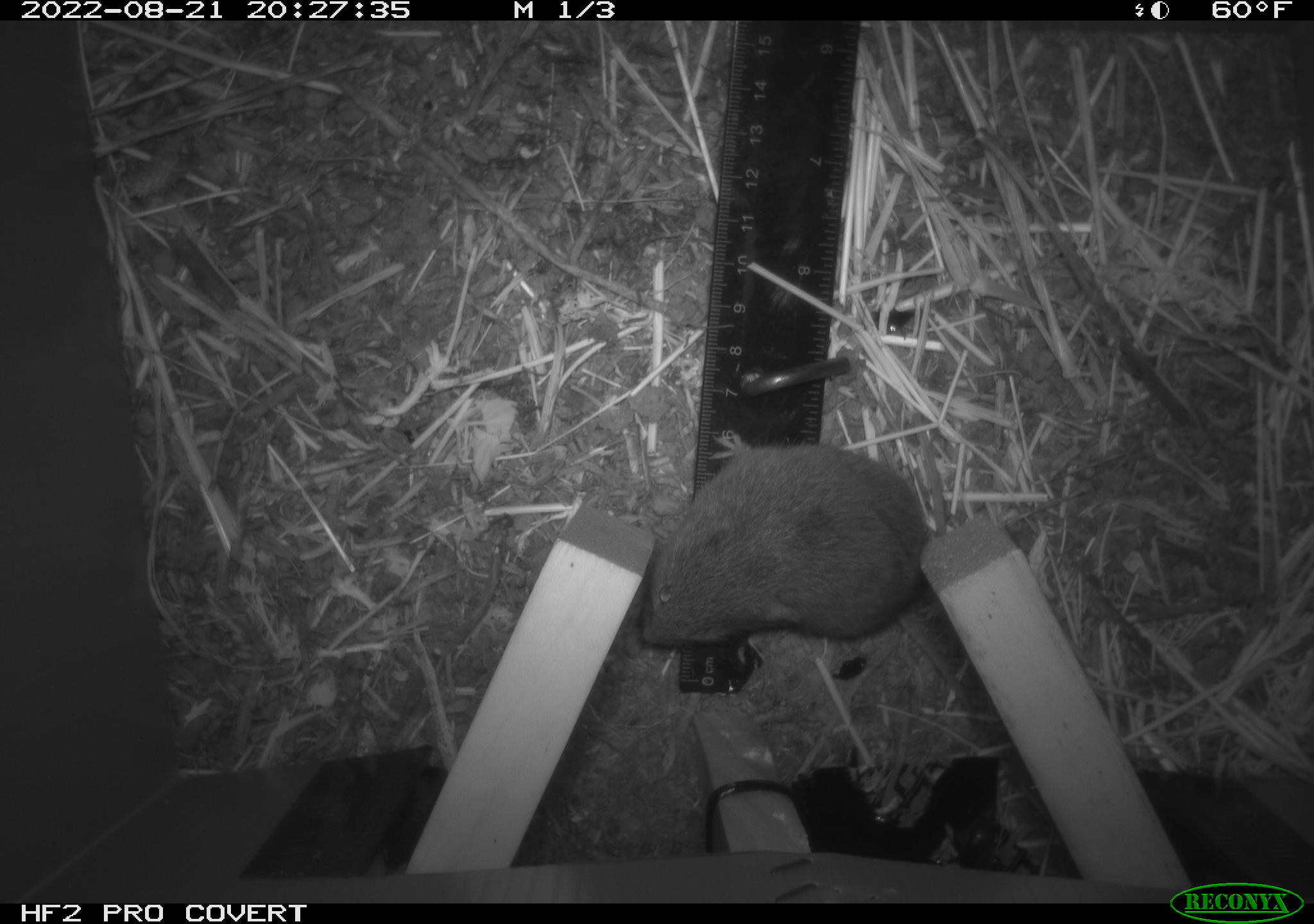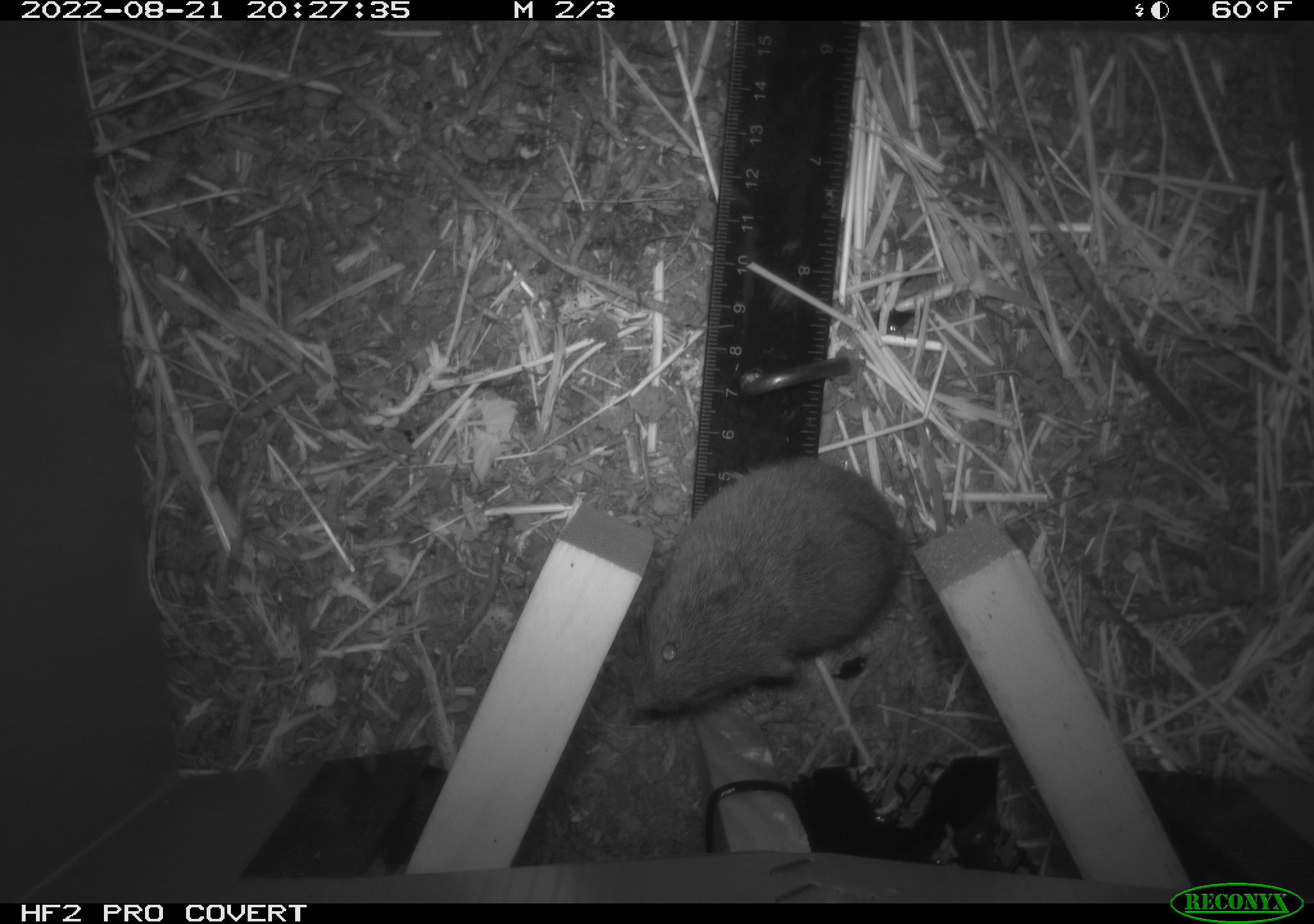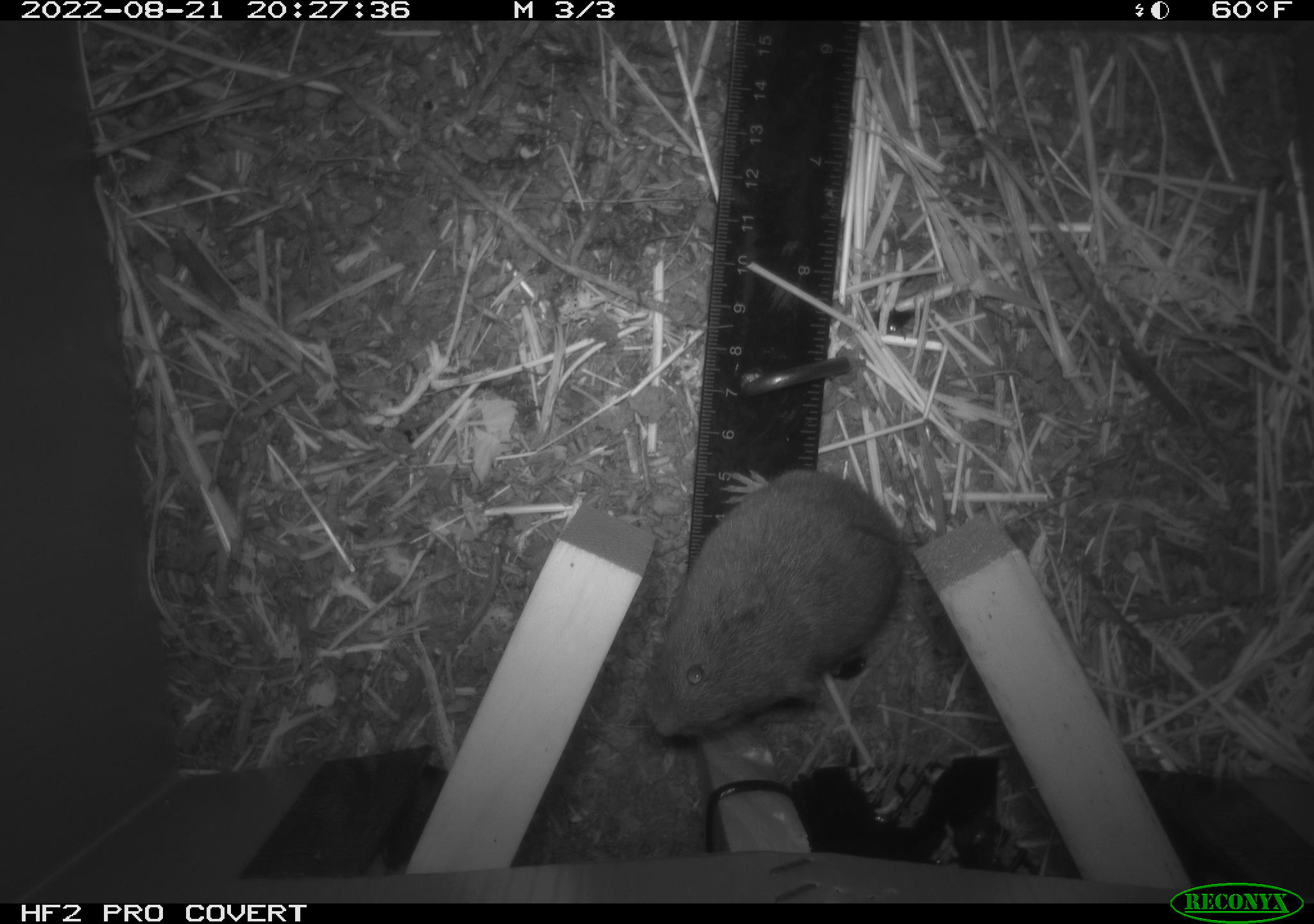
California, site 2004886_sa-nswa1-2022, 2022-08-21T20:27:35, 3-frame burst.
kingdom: Animalia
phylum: Chordata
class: Mammalia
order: Rodentia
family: Cricetidae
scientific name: Cricetidae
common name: hamsters, voles, lemmings, and allies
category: cricetidae family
Cricetidae family (hamsters, voles, lemmings, and allies) (Cricetidae).